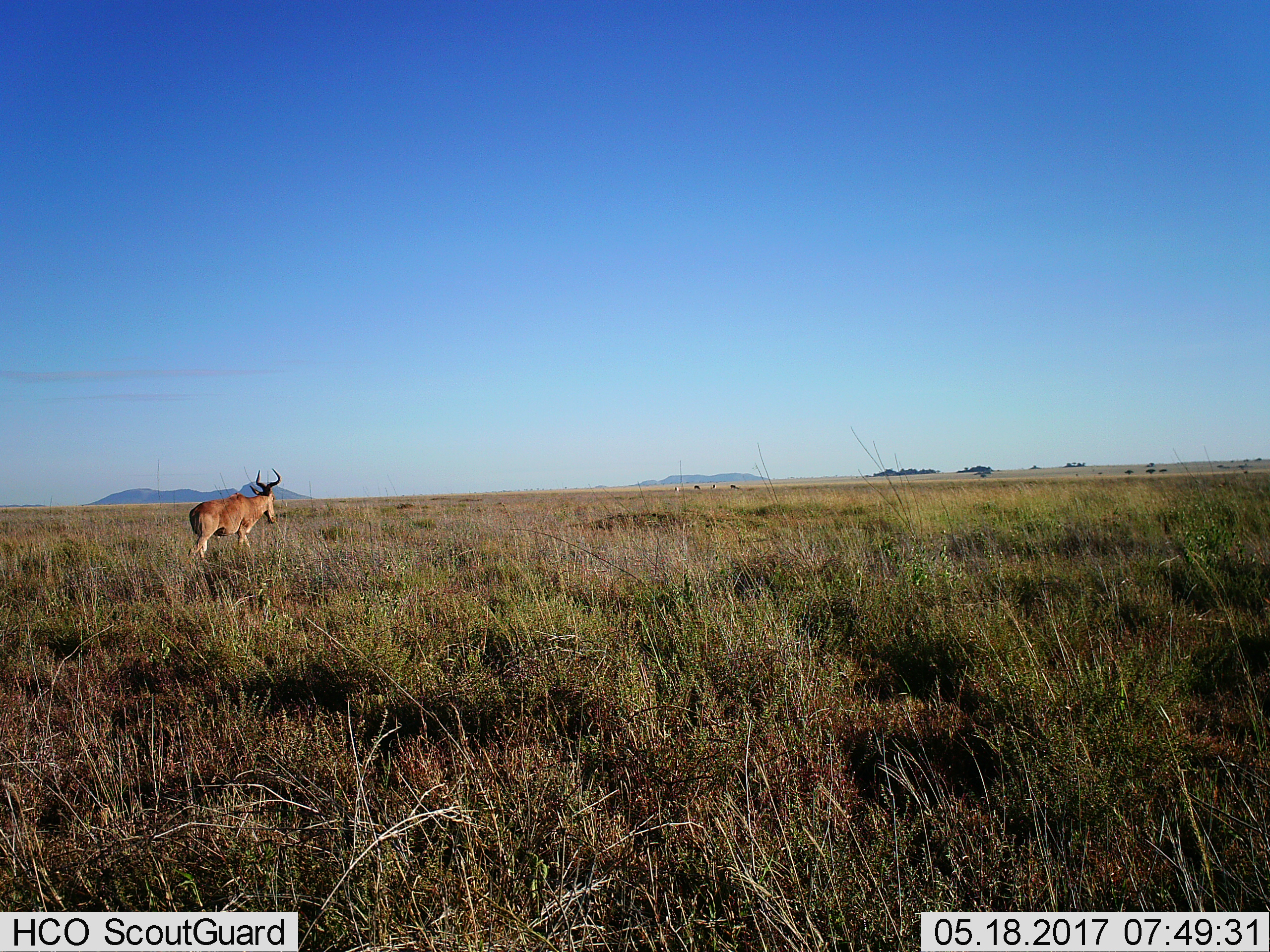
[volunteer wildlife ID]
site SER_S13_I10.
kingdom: Animalia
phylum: Chordata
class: Mammalia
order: Artiodactyla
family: Bovidae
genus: Alcelaphus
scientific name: Alcelaphus buselaphus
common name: hartebeest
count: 1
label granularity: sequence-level